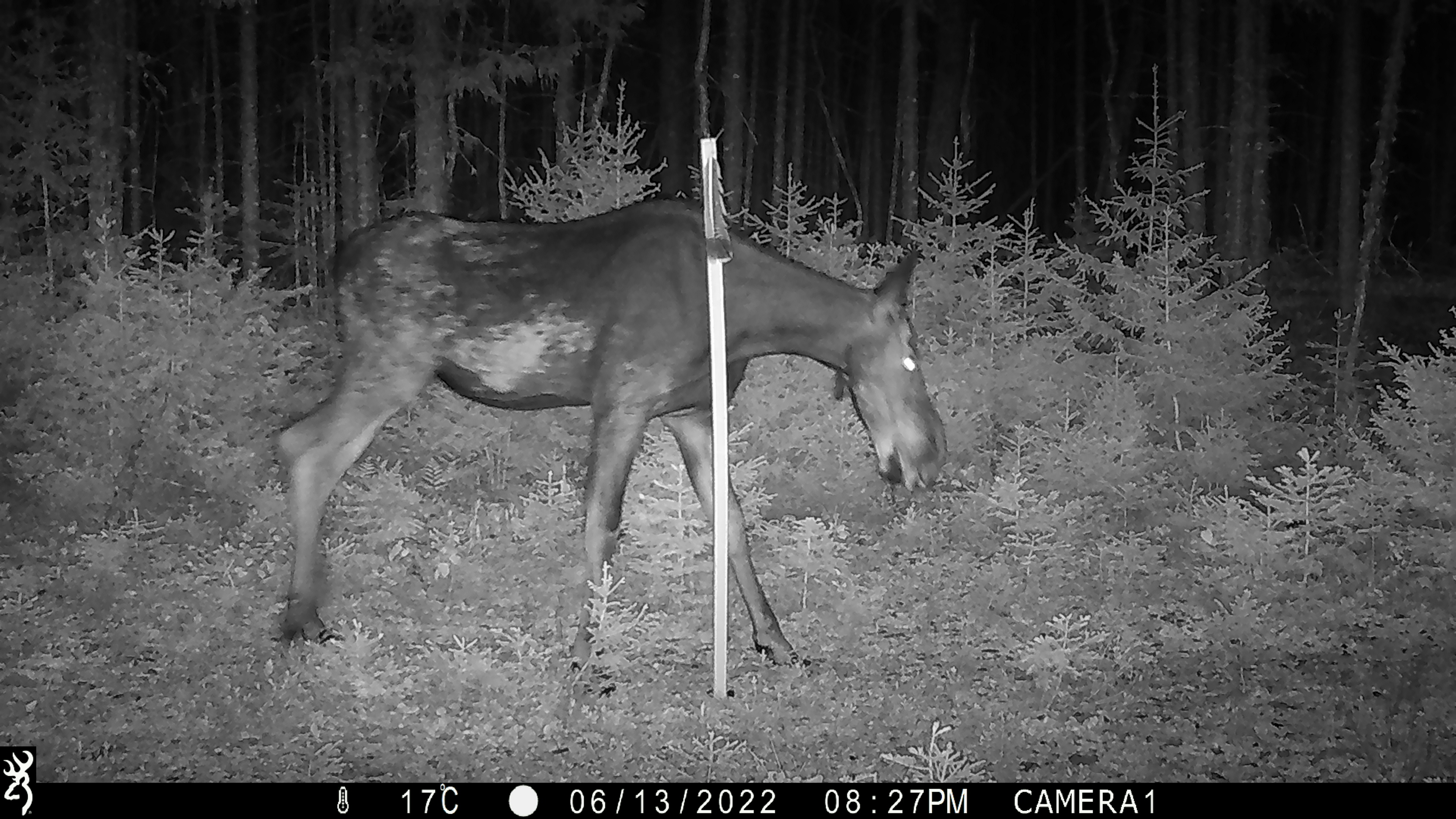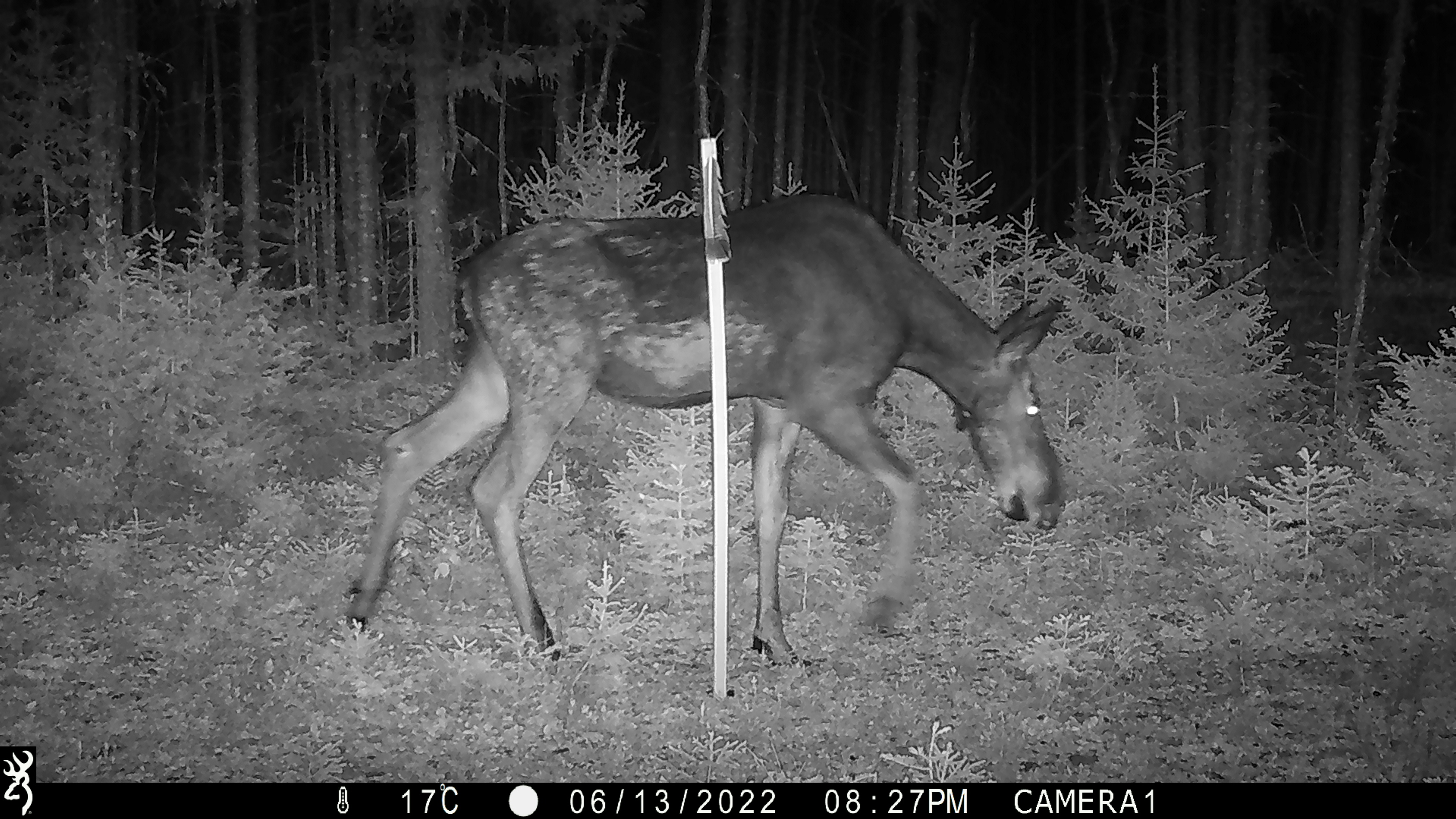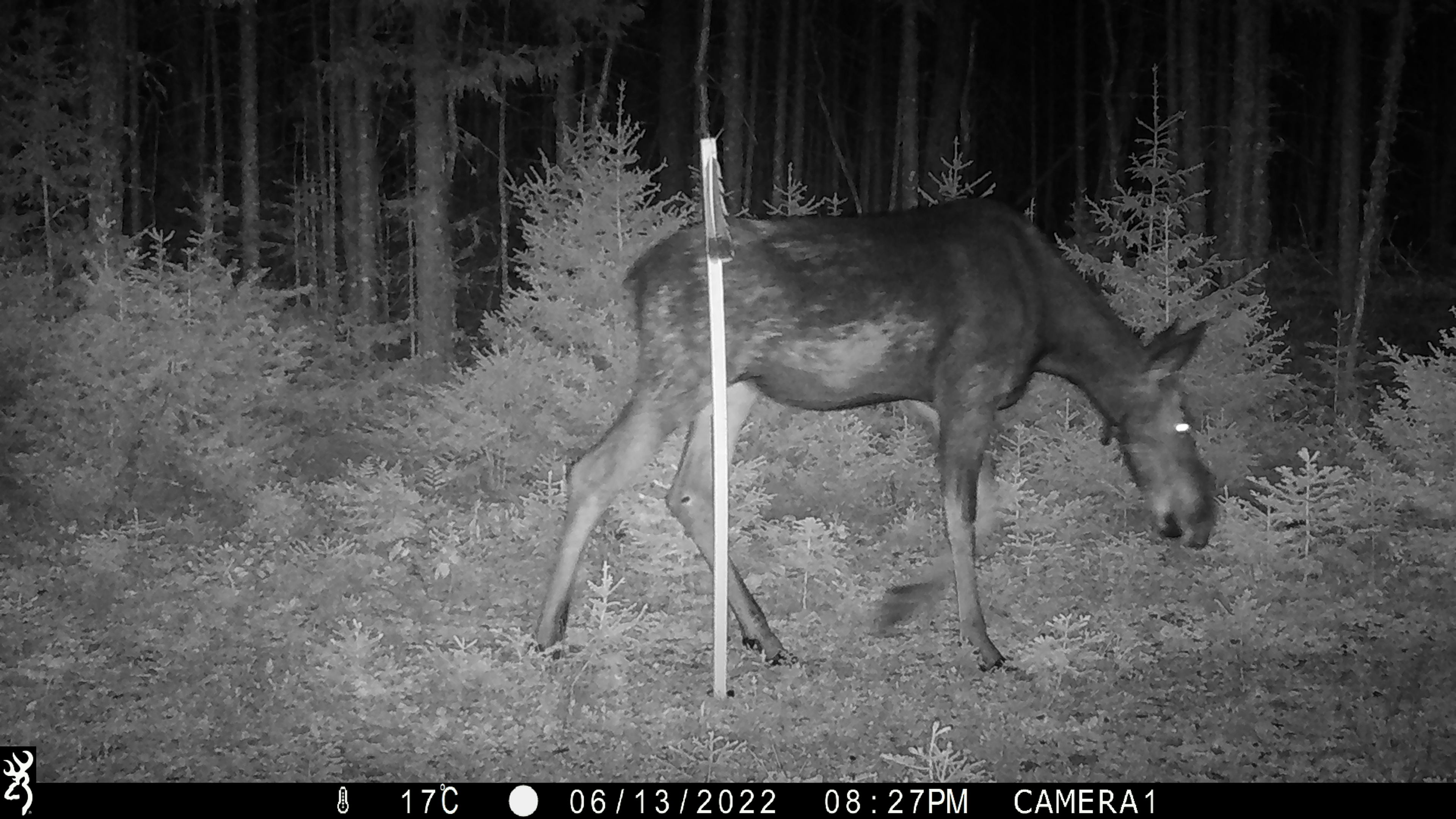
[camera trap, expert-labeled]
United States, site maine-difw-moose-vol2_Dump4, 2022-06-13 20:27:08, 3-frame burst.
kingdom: Animalia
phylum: Chordata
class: Mammalia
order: Artiodactyla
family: Cervidae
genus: Alces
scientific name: Alces alces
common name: moose